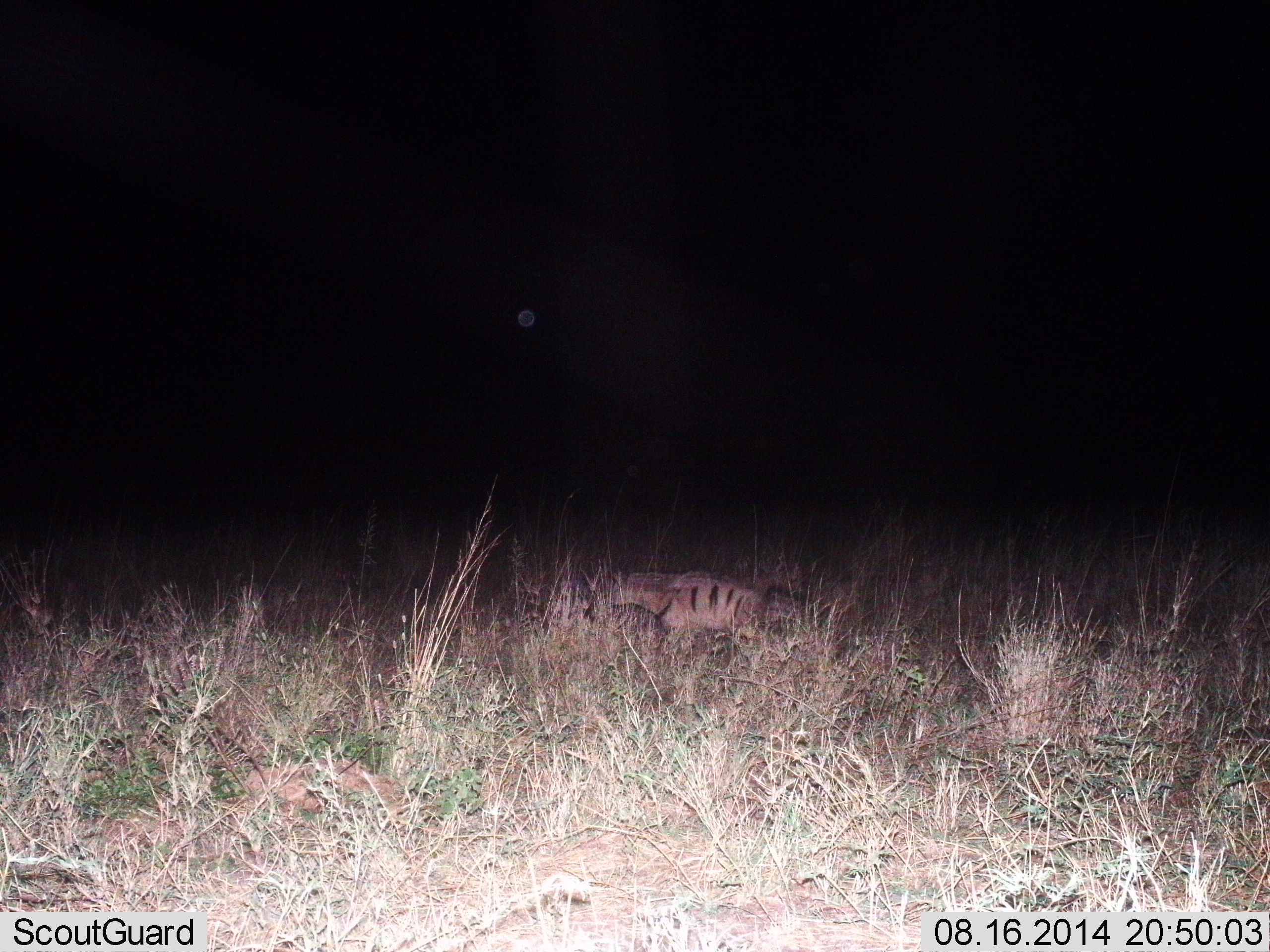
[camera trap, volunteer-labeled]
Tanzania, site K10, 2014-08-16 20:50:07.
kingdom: Animalia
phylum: Chordata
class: Mammalia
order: Carnivora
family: Hyaenidae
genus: Proteles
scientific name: Proteles cristatus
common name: aardwolf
Aardwolf (Proteles cristatus), count 1. Behavior (volunteer vote fractions): standing 60%, resting 10%, moving 30%, interacting 0%. Young present (vote fraction): 0%. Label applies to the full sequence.